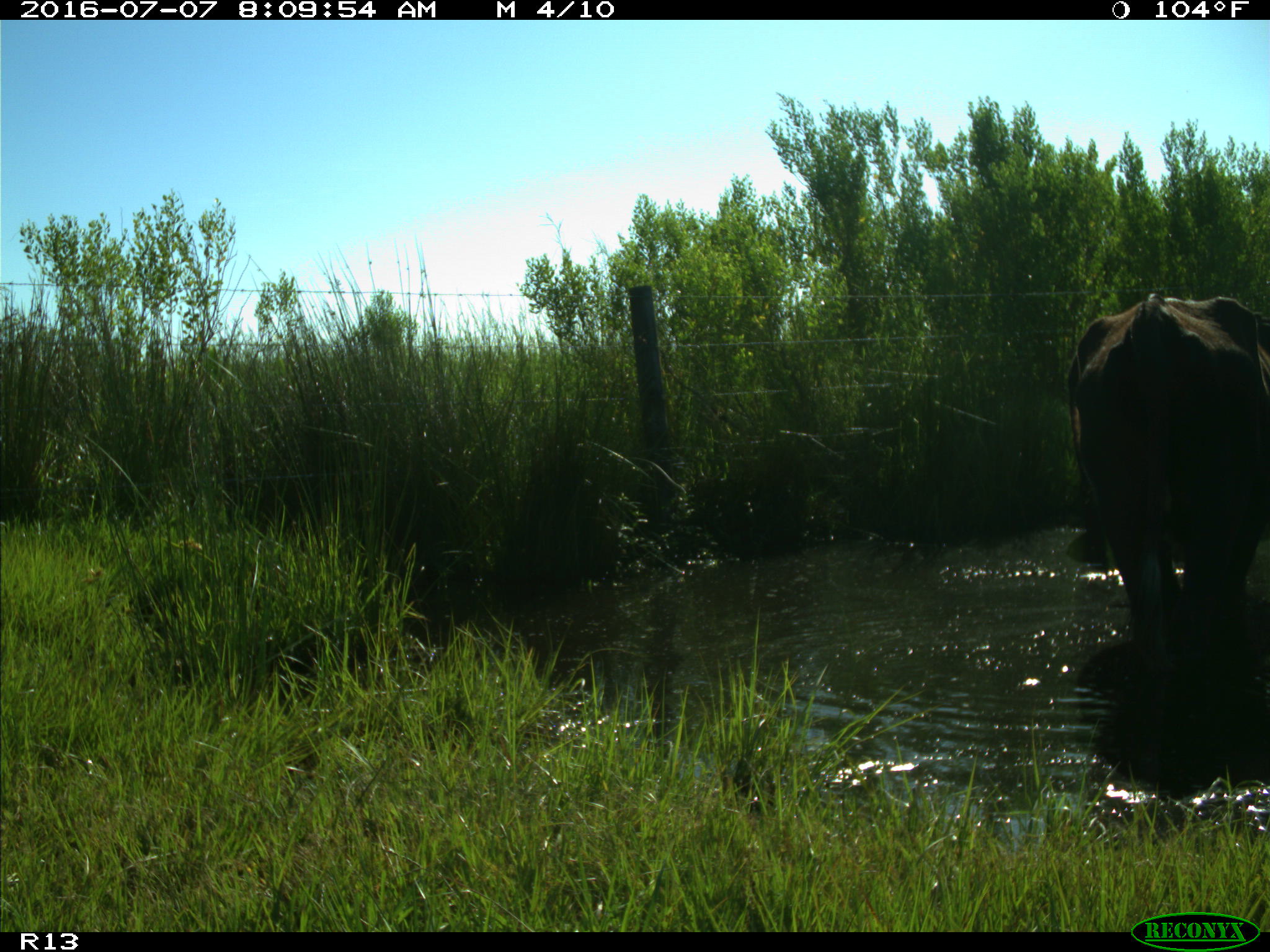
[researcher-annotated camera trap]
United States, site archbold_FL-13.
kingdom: Animalia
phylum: Chordata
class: Mammalia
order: Artiodactyla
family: Bovidae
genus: Bos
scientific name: Bos taurus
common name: domestic cow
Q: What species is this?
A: Bos taurus (domestic cow).